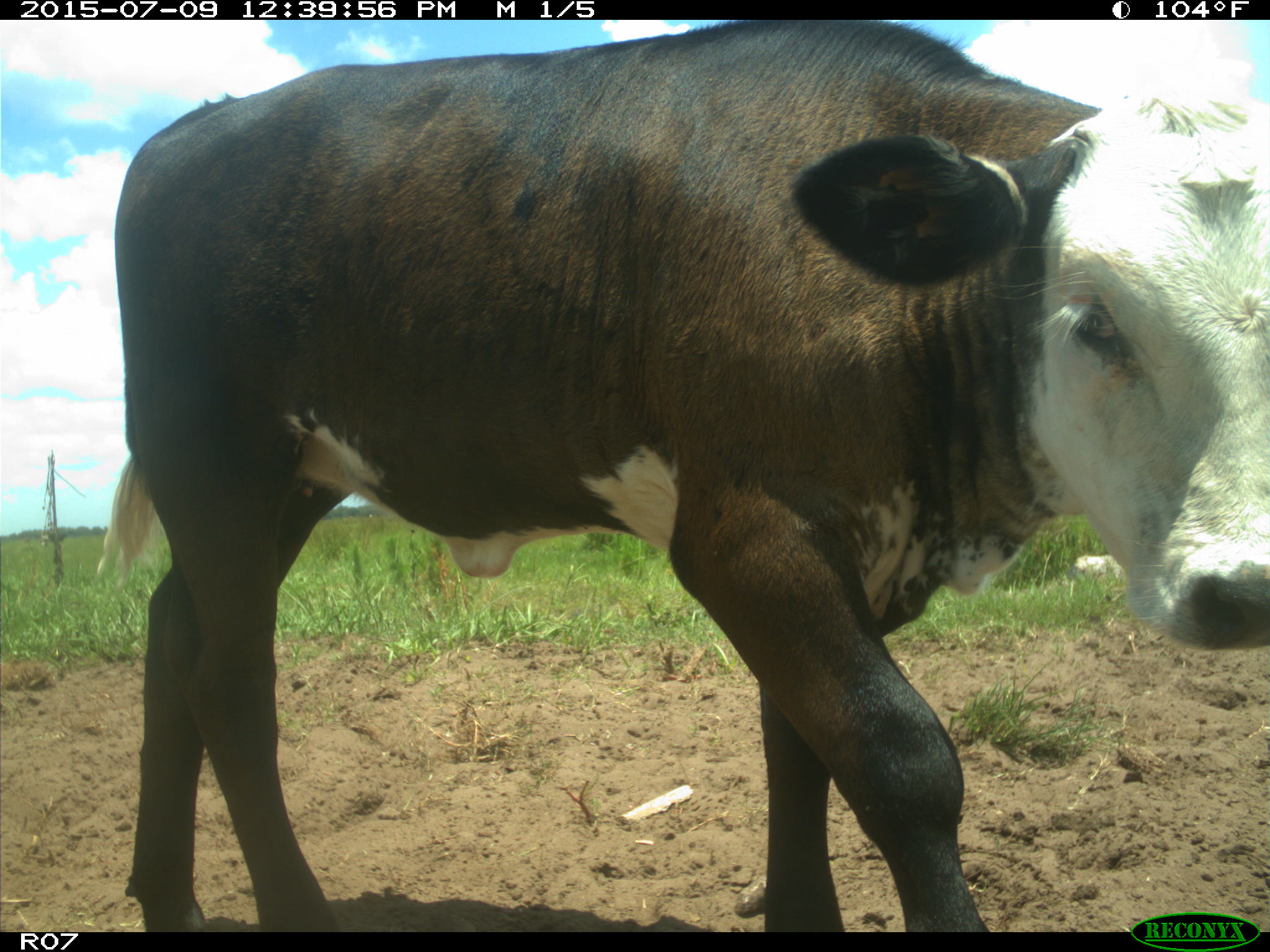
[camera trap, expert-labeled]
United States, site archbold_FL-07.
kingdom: Animalia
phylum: Chordata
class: Mammalia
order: Artiodactyla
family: Bovidae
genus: Bos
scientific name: Bos taurus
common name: domestic cow